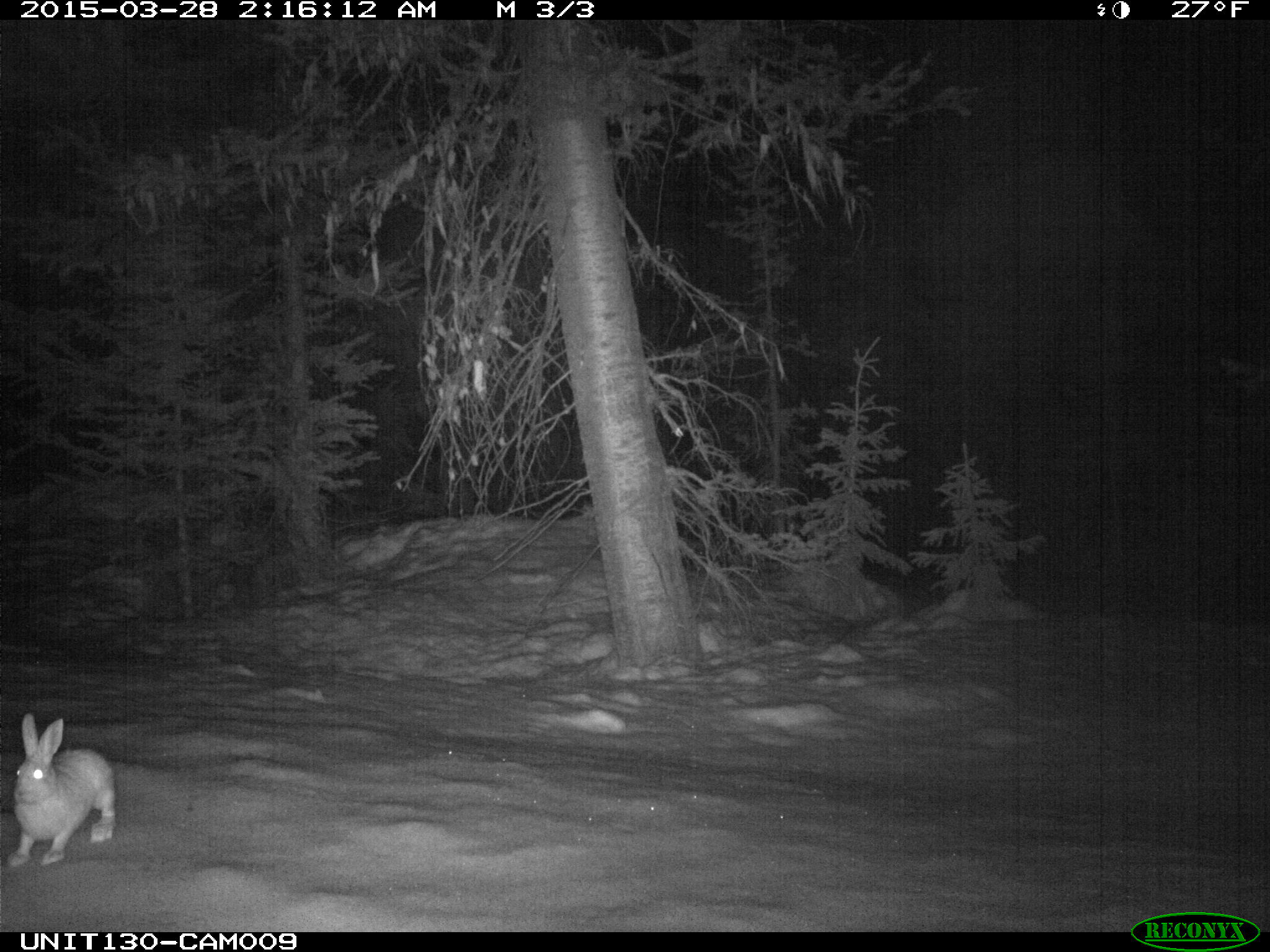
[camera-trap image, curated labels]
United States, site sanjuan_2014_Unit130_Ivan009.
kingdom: Animalia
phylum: Chordata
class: Mammalia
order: Lagomorpha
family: Leporidae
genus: Lepus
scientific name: Lepus americanus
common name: snowshoe hare